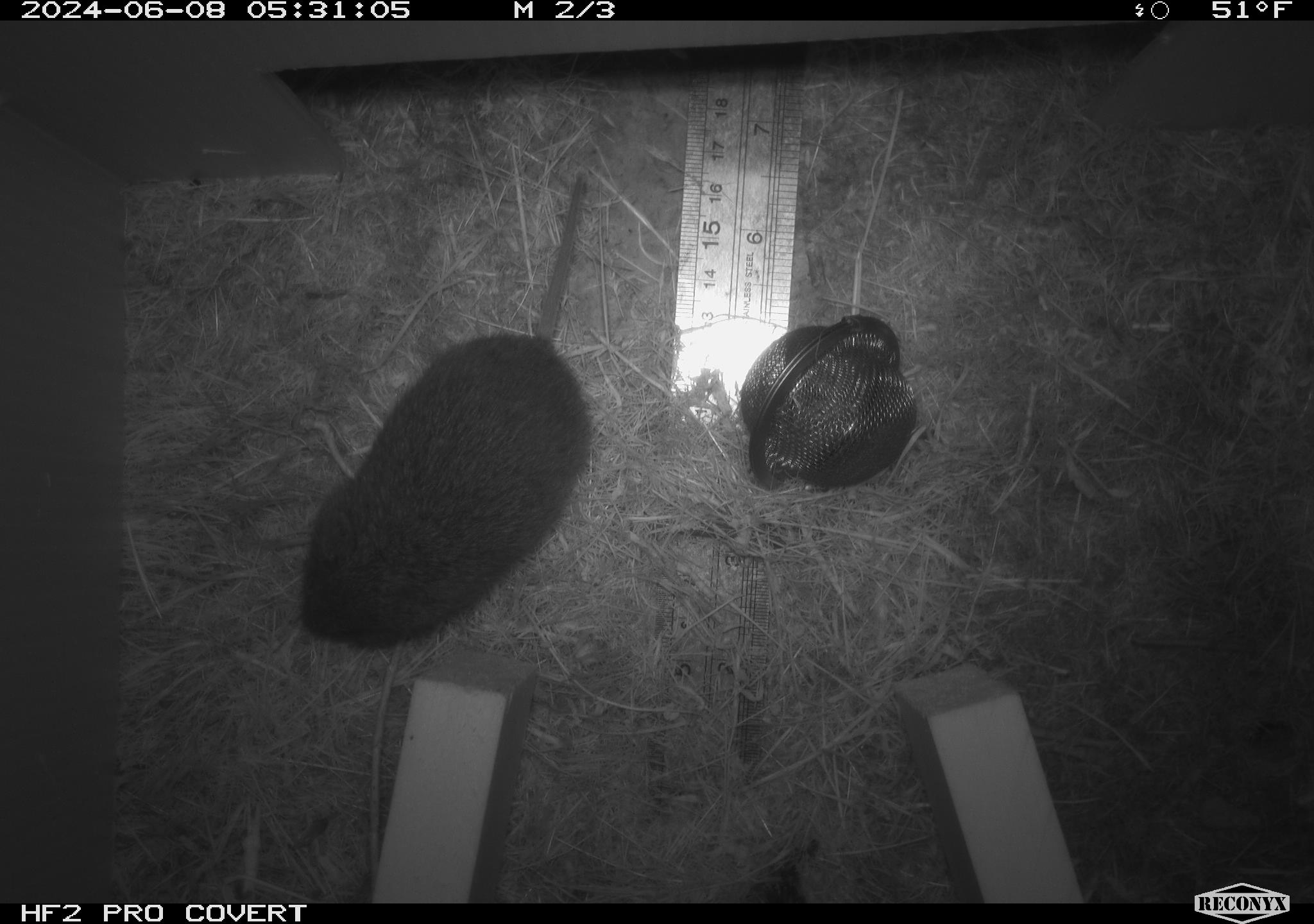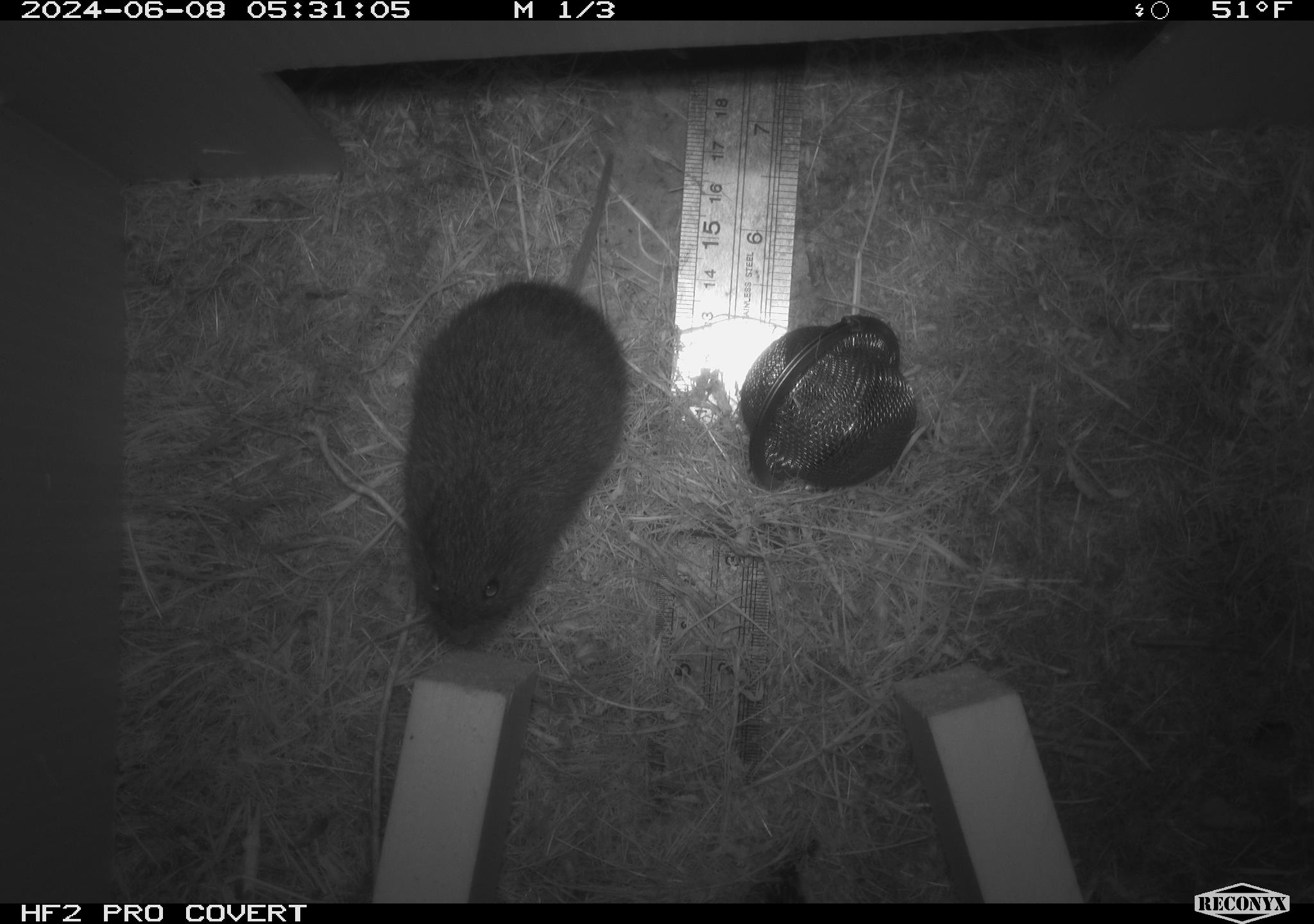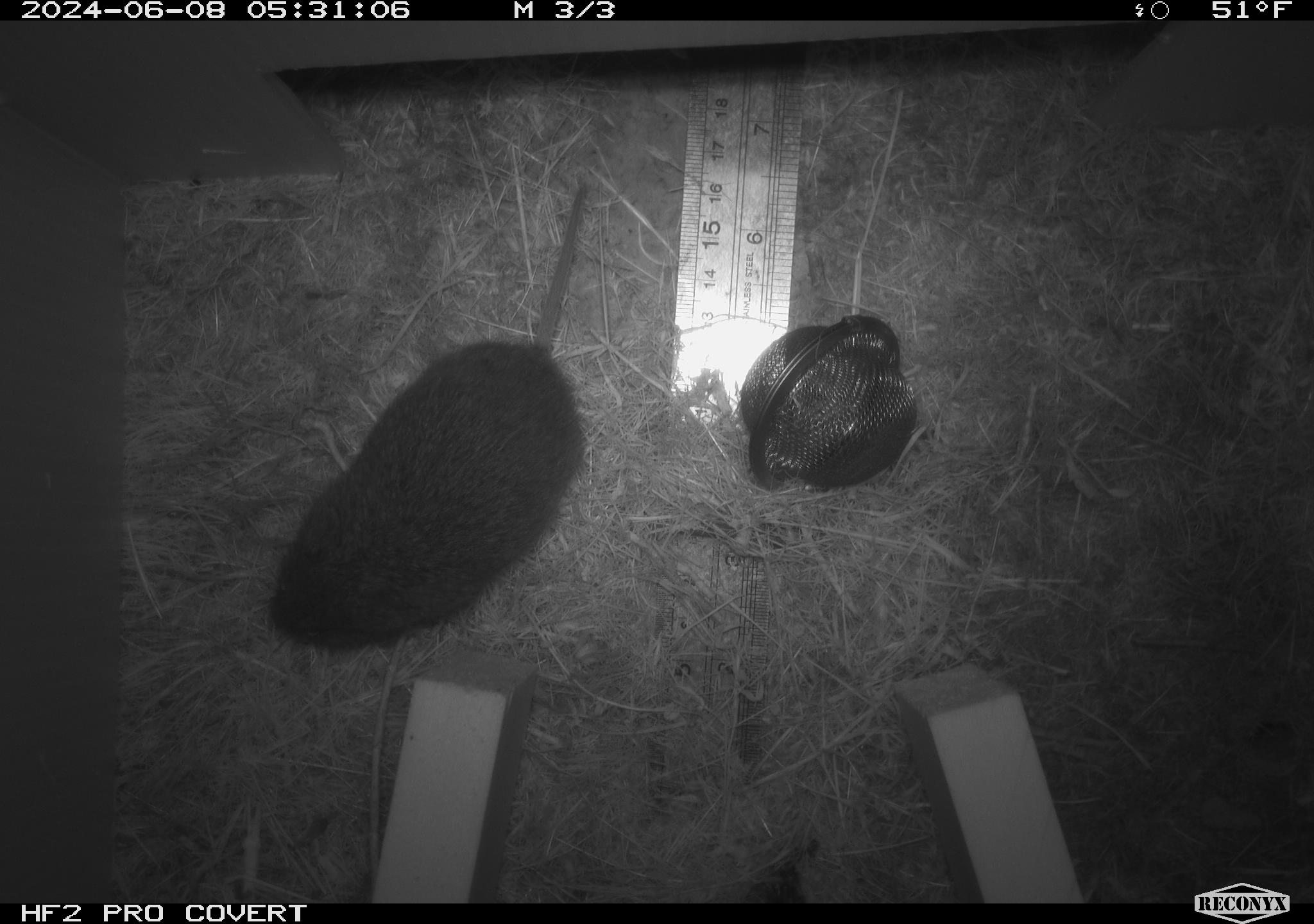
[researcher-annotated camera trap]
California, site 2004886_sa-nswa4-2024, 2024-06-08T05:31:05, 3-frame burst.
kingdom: Animalia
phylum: Chordata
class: Mammalia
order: Rodentia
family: Cricetidae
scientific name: Arvicolinae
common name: voles, lemmings, and muskrats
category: arvicolinae subfamily